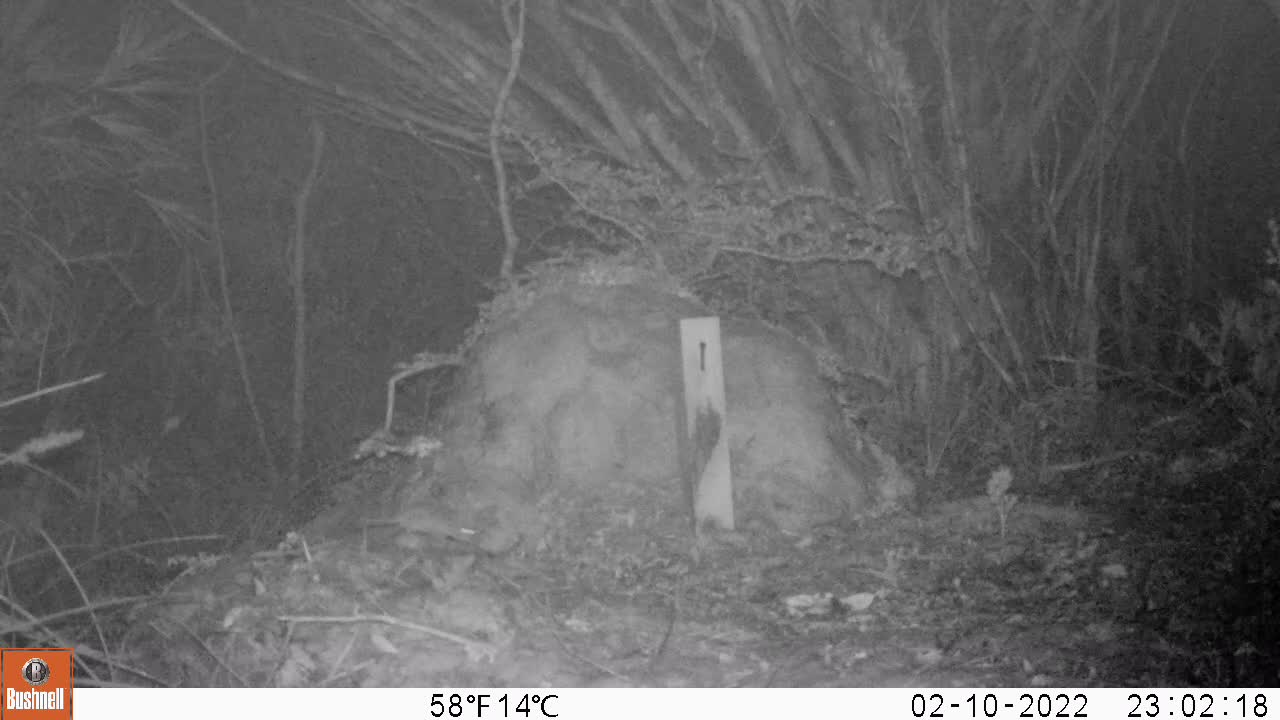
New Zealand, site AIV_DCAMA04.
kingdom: Animalia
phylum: Chordata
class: Mammalia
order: Rodentia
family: Muridae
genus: Mus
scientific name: Mus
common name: mouse